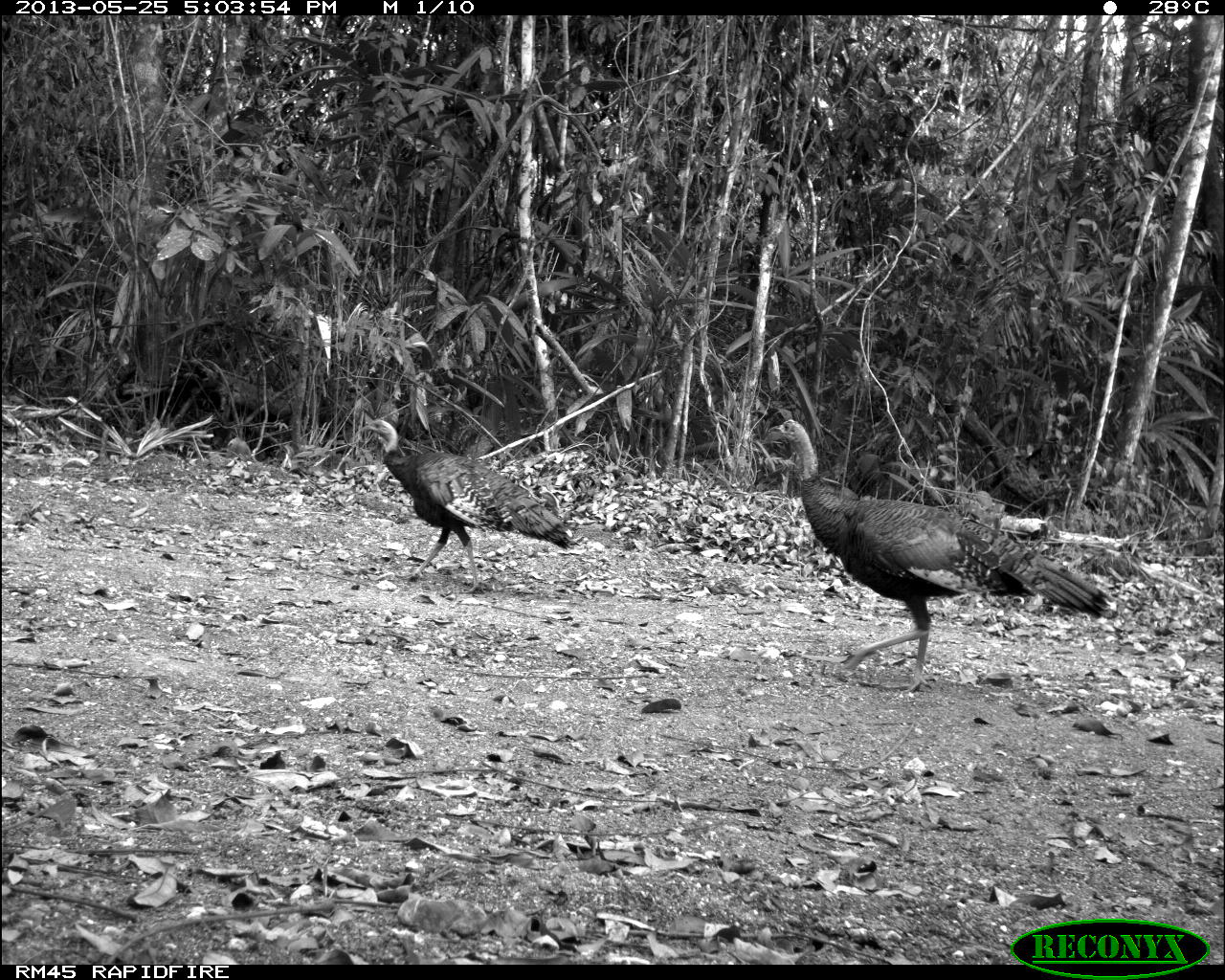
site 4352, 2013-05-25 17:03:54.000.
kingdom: Animalia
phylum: Chordata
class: Aves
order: Galliformes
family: Phasianidae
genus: Meleagris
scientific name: Meleagris ocellata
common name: ocellated turkey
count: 1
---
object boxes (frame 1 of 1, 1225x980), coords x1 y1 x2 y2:
meleagris ocellata: 766 417 1116 694; 358 419 581 594